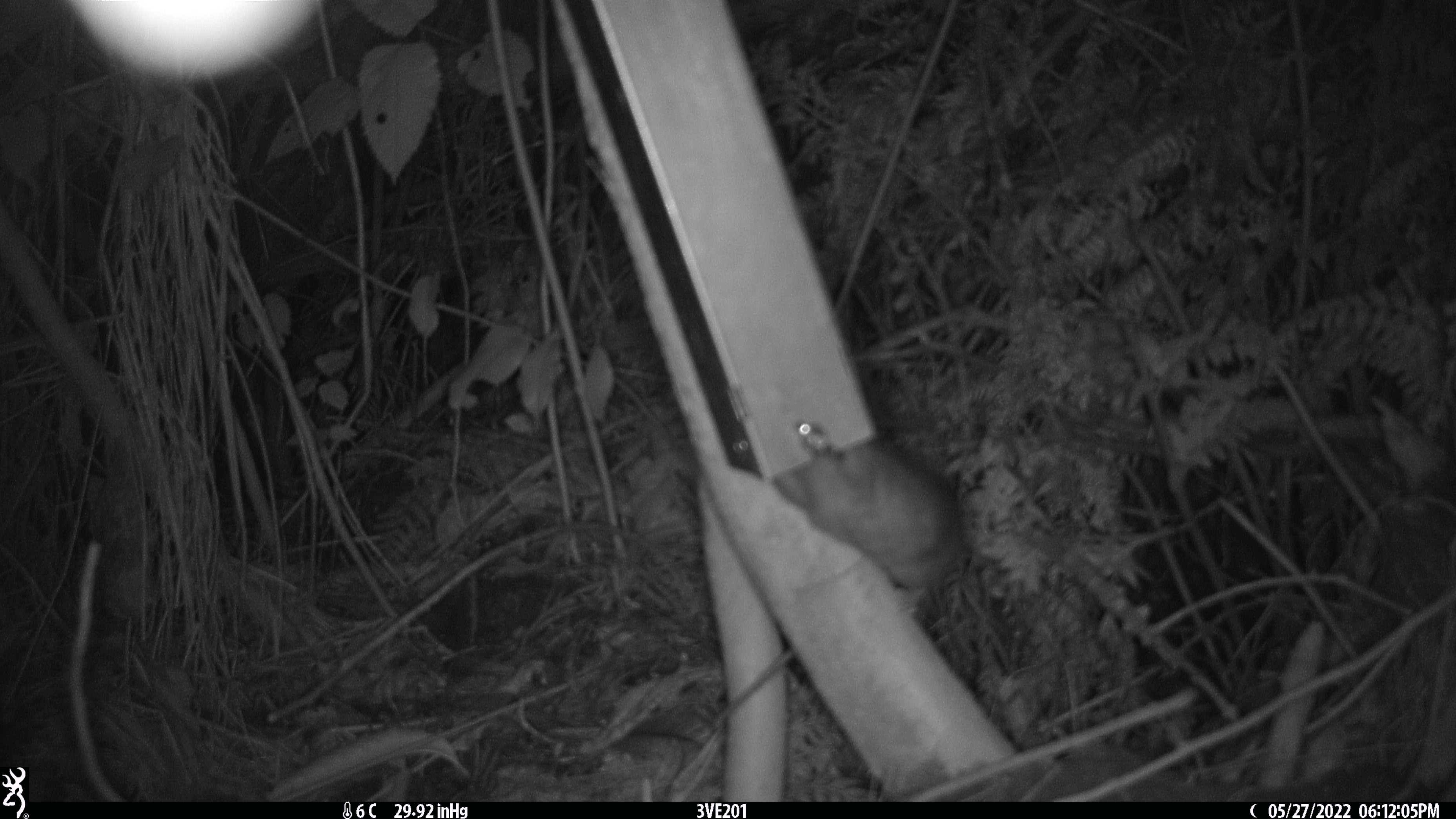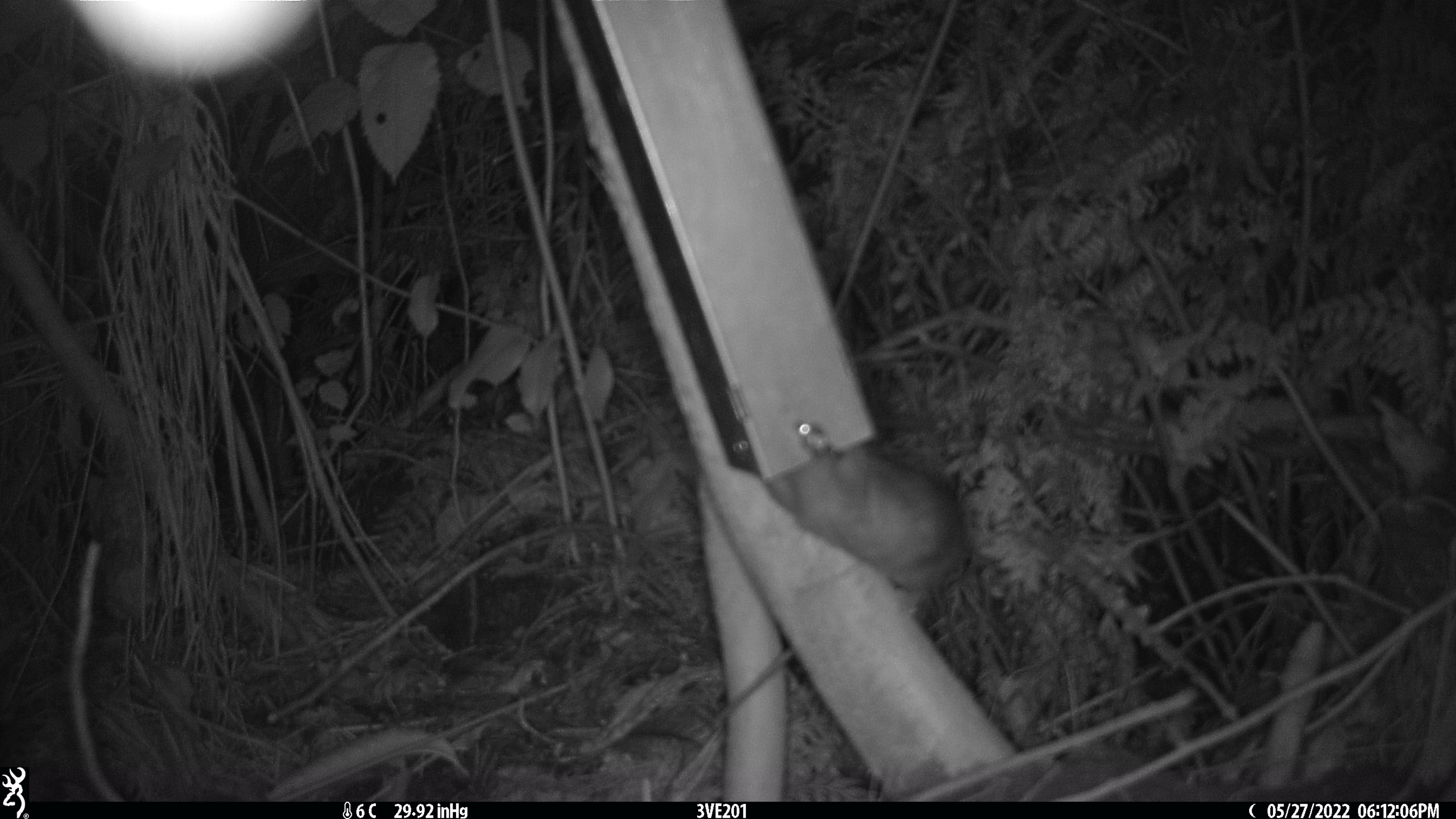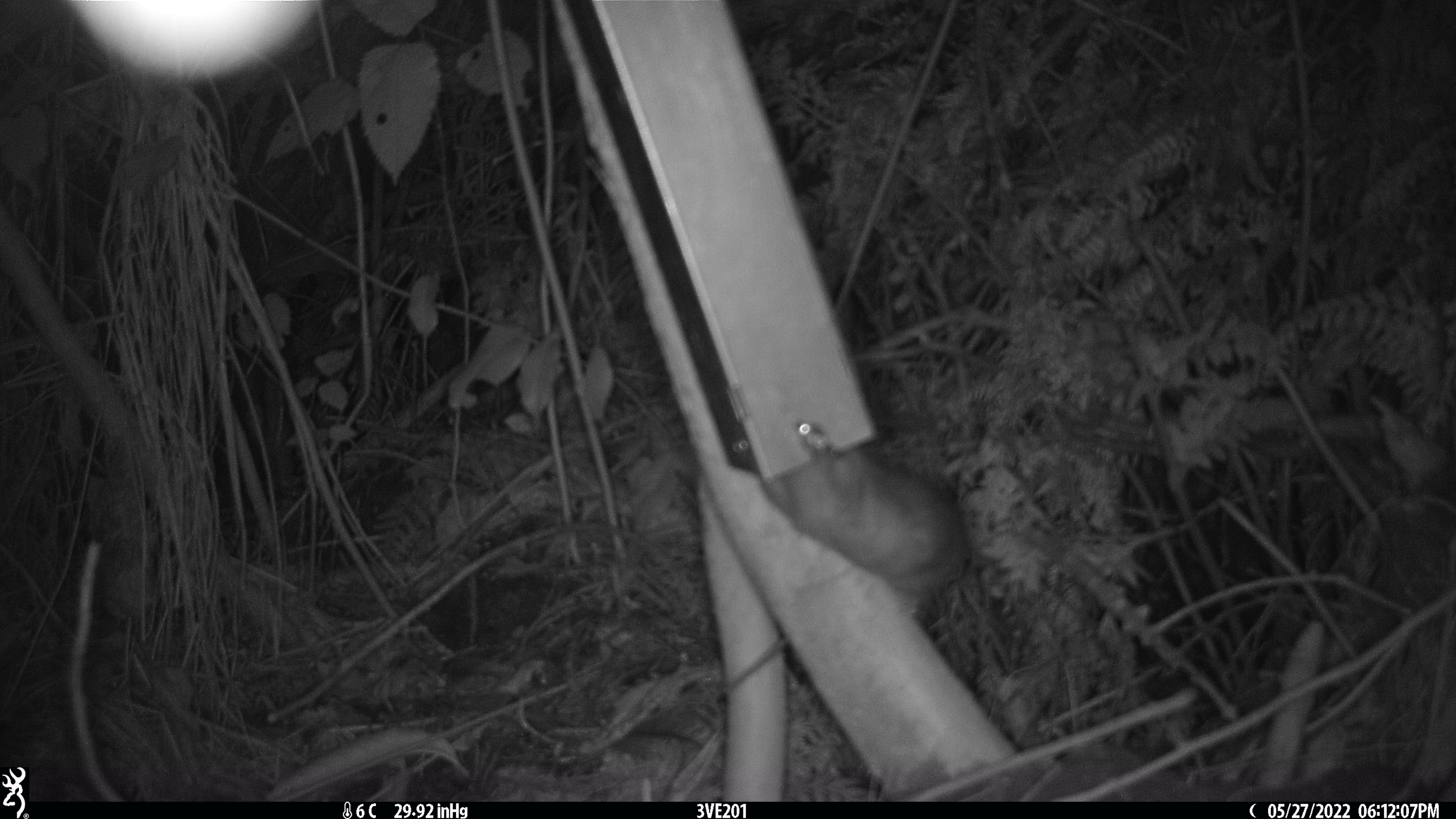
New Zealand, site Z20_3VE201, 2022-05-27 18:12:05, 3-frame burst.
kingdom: Animalia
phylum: Chordata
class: Mammalia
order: Rodentia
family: Muridae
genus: Rattus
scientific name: Rattus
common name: rat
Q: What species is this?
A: Rat (Rattus).